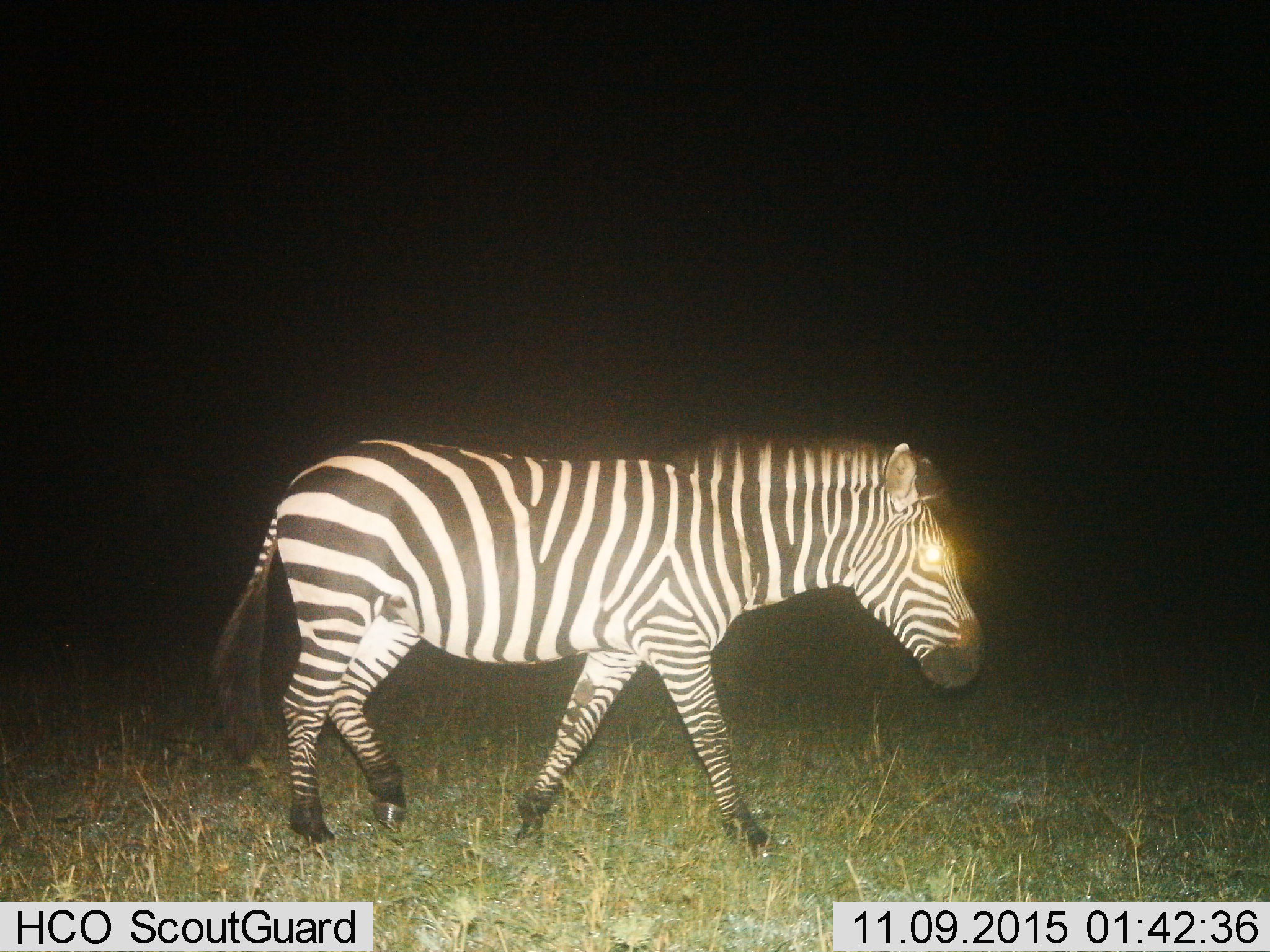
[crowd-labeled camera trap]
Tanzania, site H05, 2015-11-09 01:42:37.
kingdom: Animalia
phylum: Chordata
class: Mammalia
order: Perissodactyla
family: Equidae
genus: Equus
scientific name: Equus quagga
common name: plains zebra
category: zebra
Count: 1.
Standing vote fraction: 30%.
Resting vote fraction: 0%.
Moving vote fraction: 80%.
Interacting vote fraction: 0%.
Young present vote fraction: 0%.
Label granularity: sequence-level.